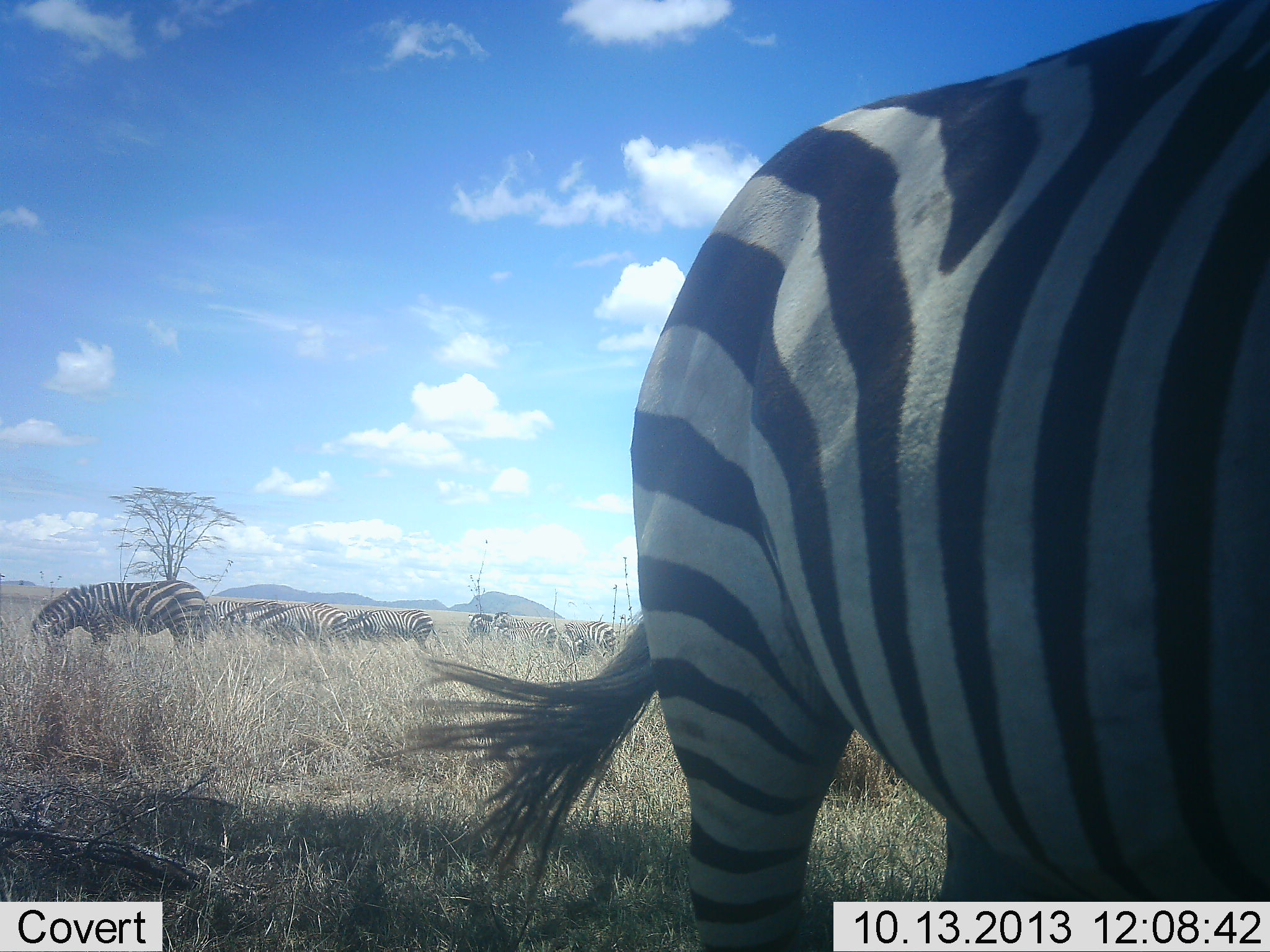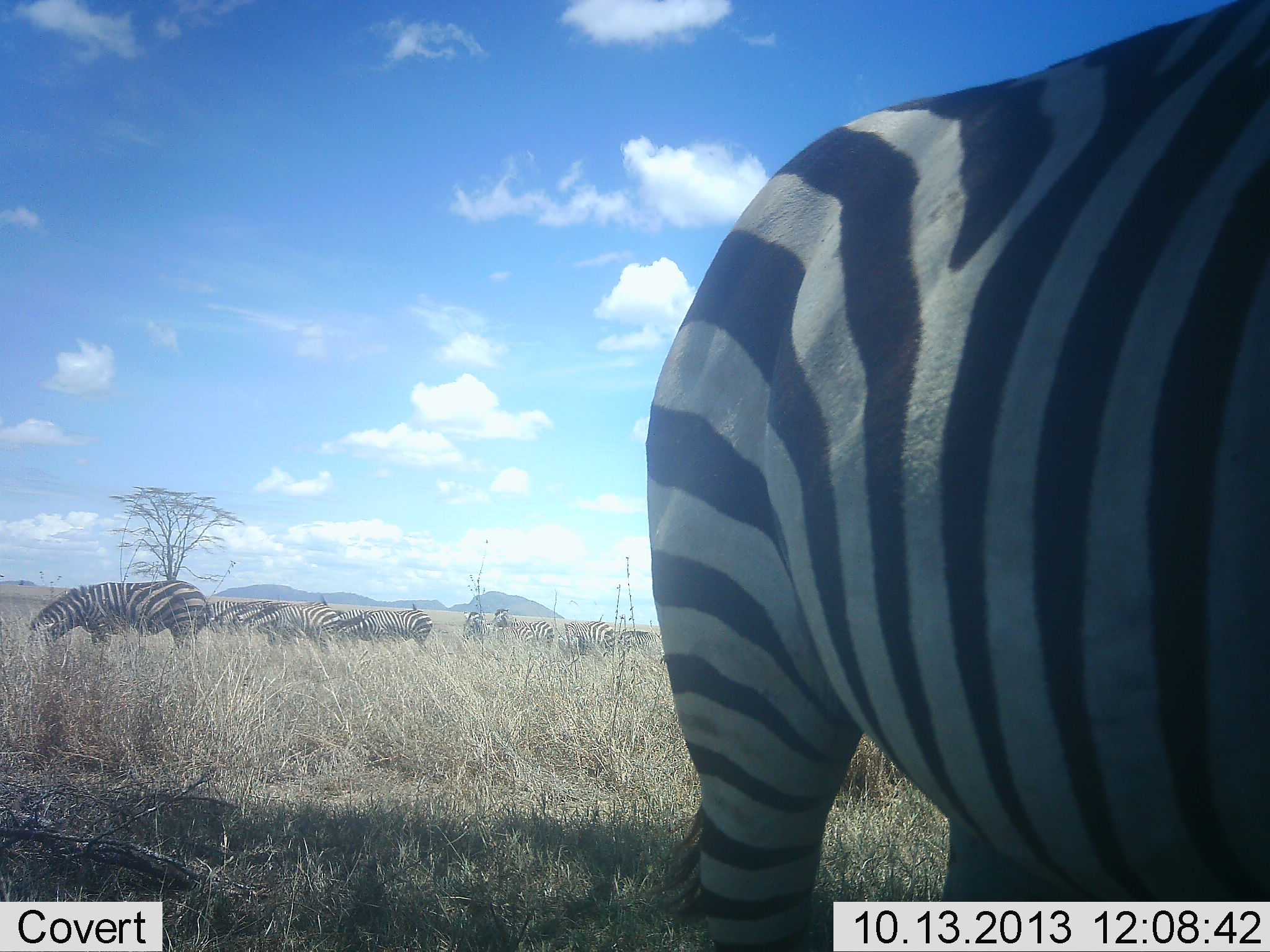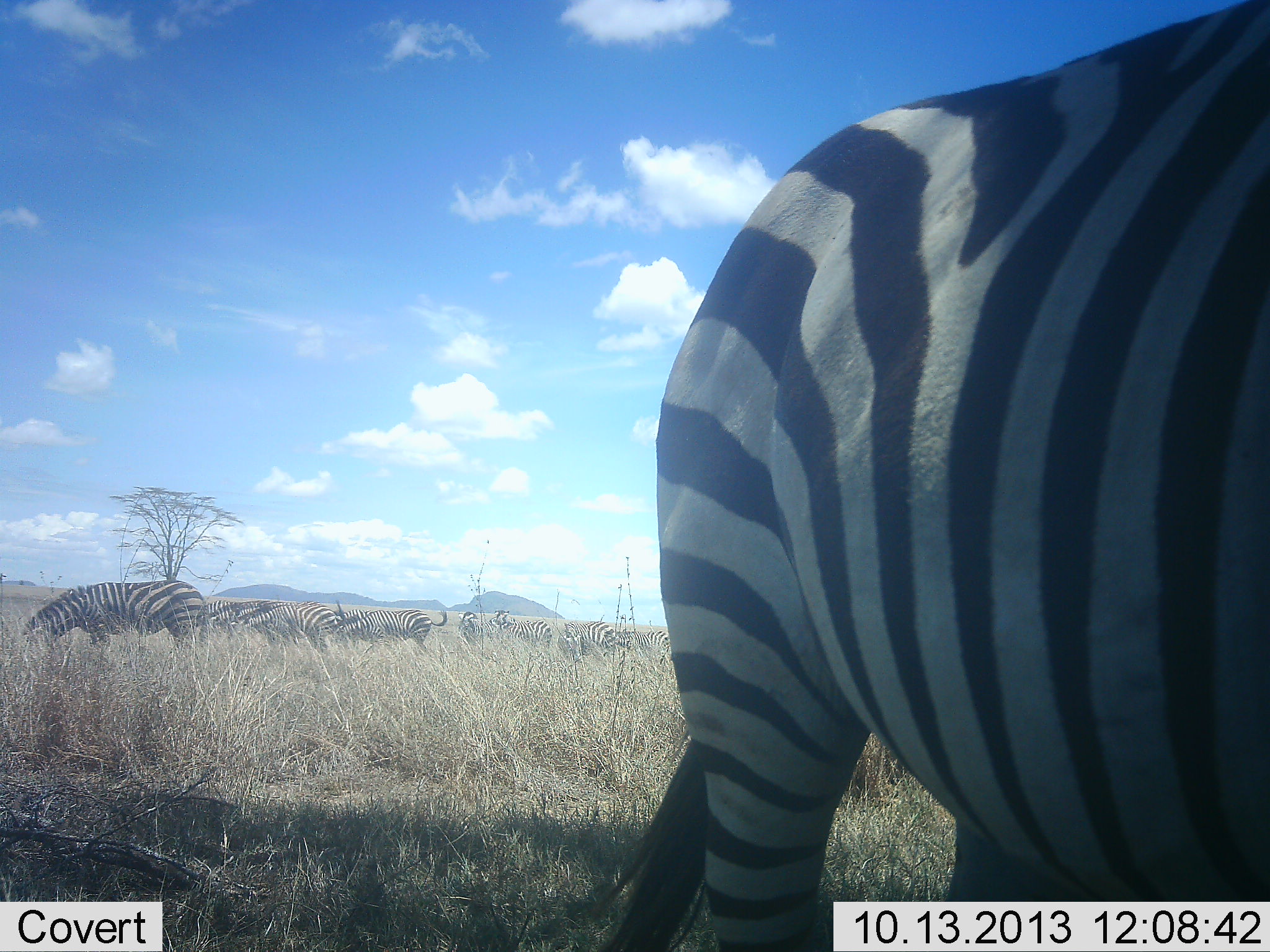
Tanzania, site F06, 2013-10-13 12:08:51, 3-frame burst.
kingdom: Animalia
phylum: Chordata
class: Mammalia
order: Perissodactyla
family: Equidae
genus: Equus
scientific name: Equus quagga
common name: plains zebra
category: zebra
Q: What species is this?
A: Zebra (plains zebra) (Equus quagga).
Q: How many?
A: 10.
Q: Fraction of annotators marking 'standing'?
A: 80%.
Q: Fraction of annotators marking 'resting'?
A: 10%.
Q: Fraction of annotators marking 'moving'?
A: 0%.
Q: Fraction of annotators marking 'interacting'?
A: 0%.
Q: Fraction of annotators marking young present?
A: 0%.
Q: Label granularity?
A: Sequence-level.